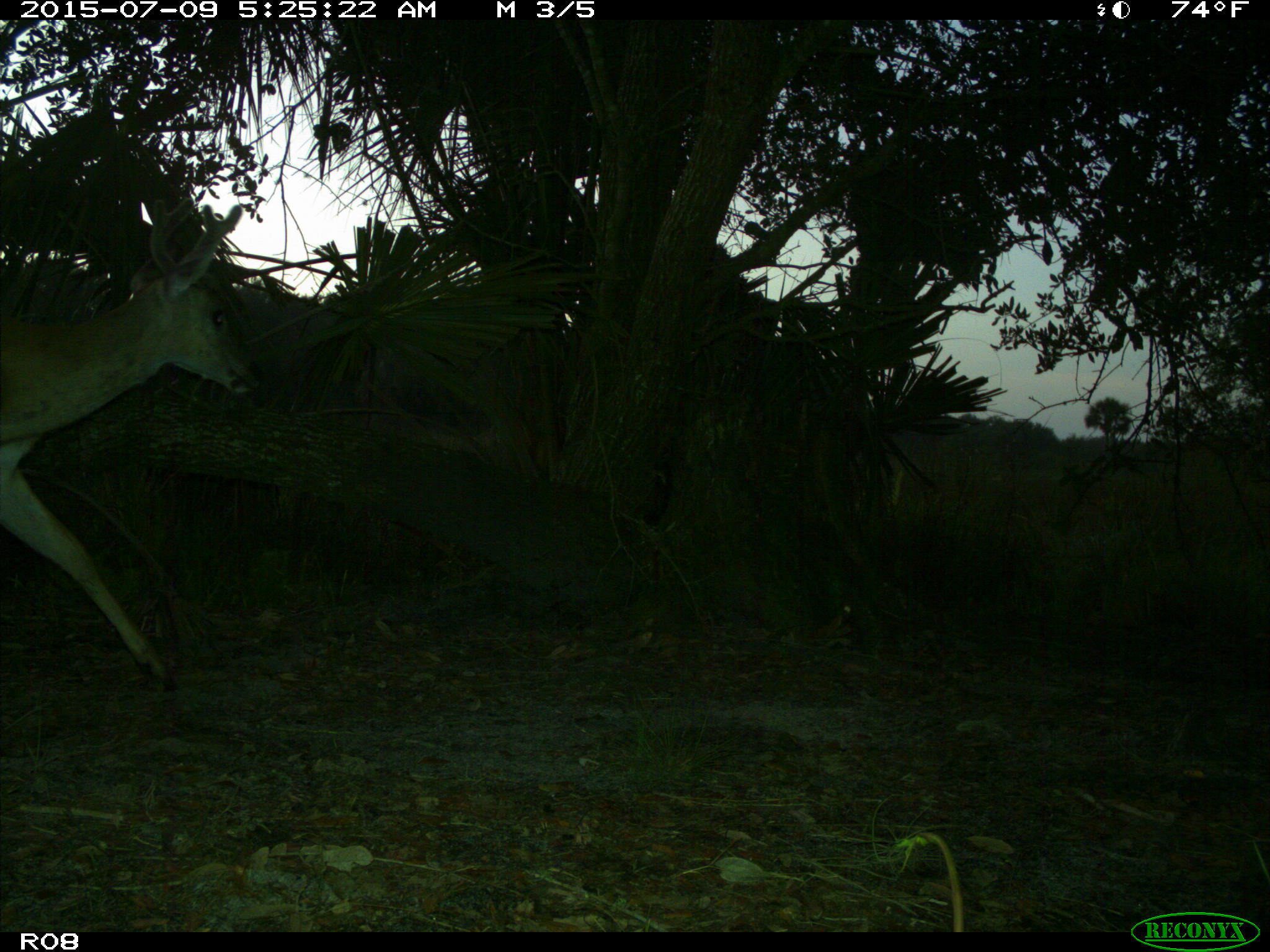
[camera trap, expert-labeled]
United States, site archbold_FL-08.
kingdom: Animalia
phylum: Chordata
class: Mammalia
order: Artiodactyla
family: Cervidae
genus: Odocoileus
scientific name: Odocoileus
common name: deer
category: unidentified deer